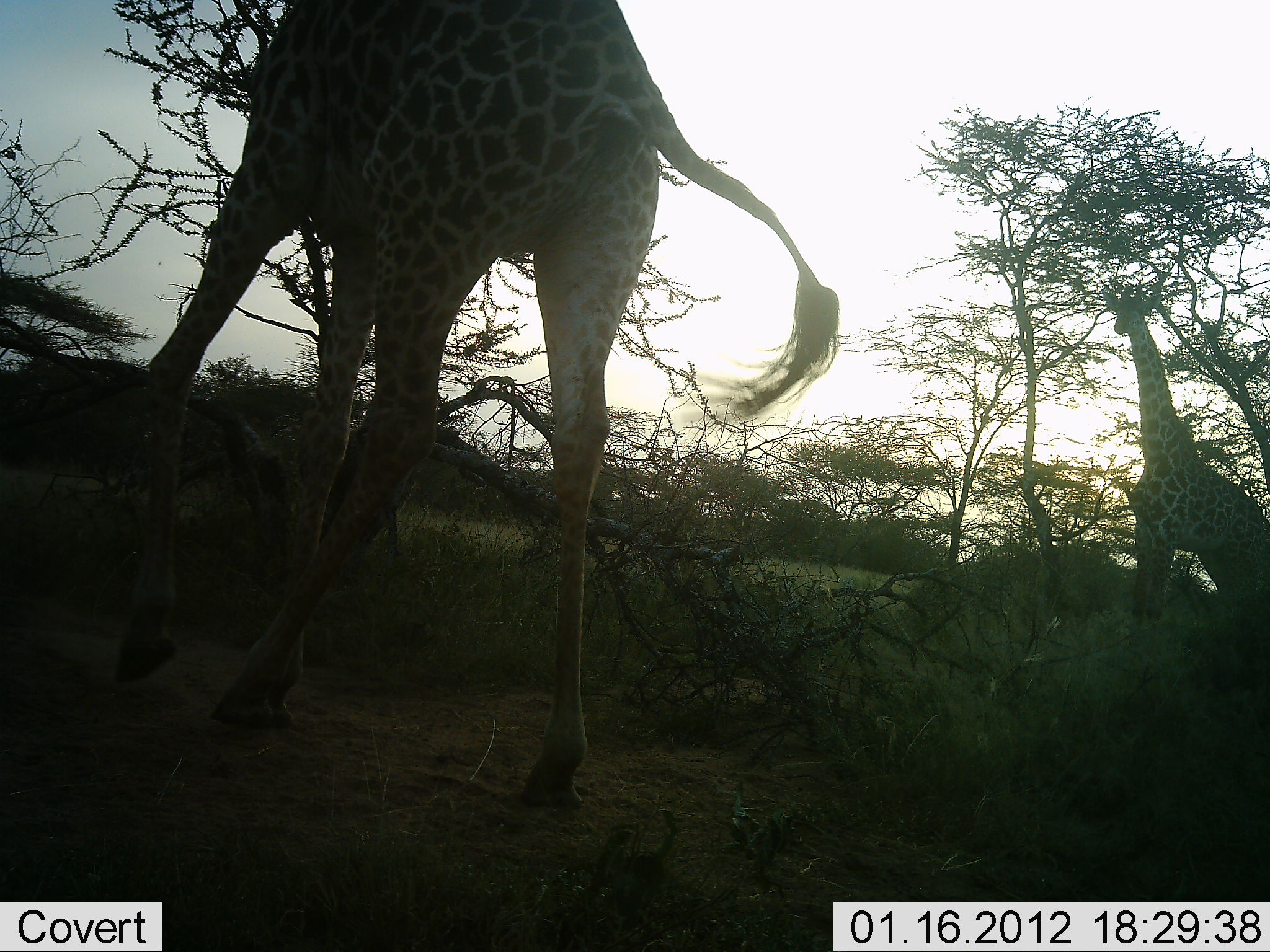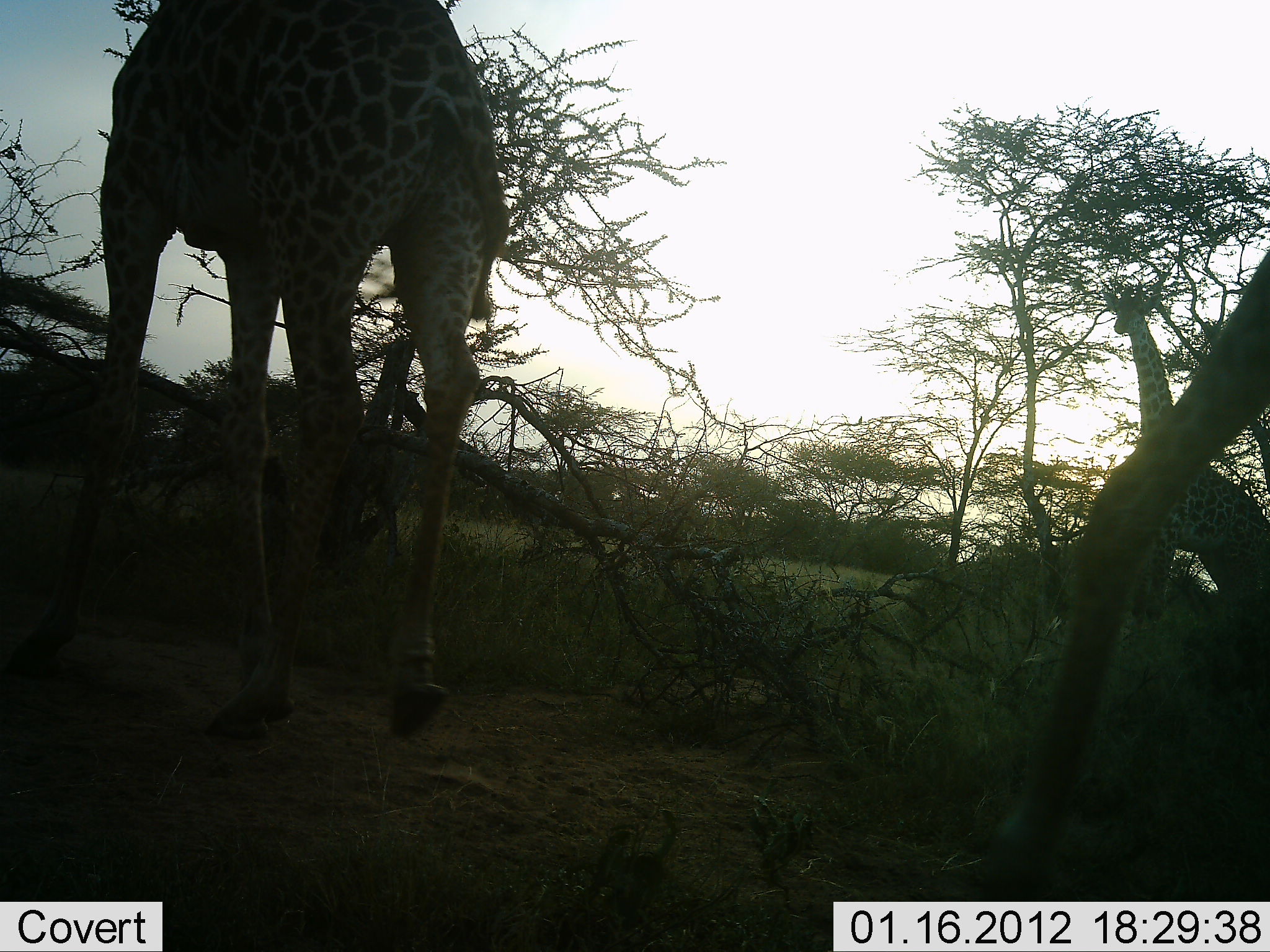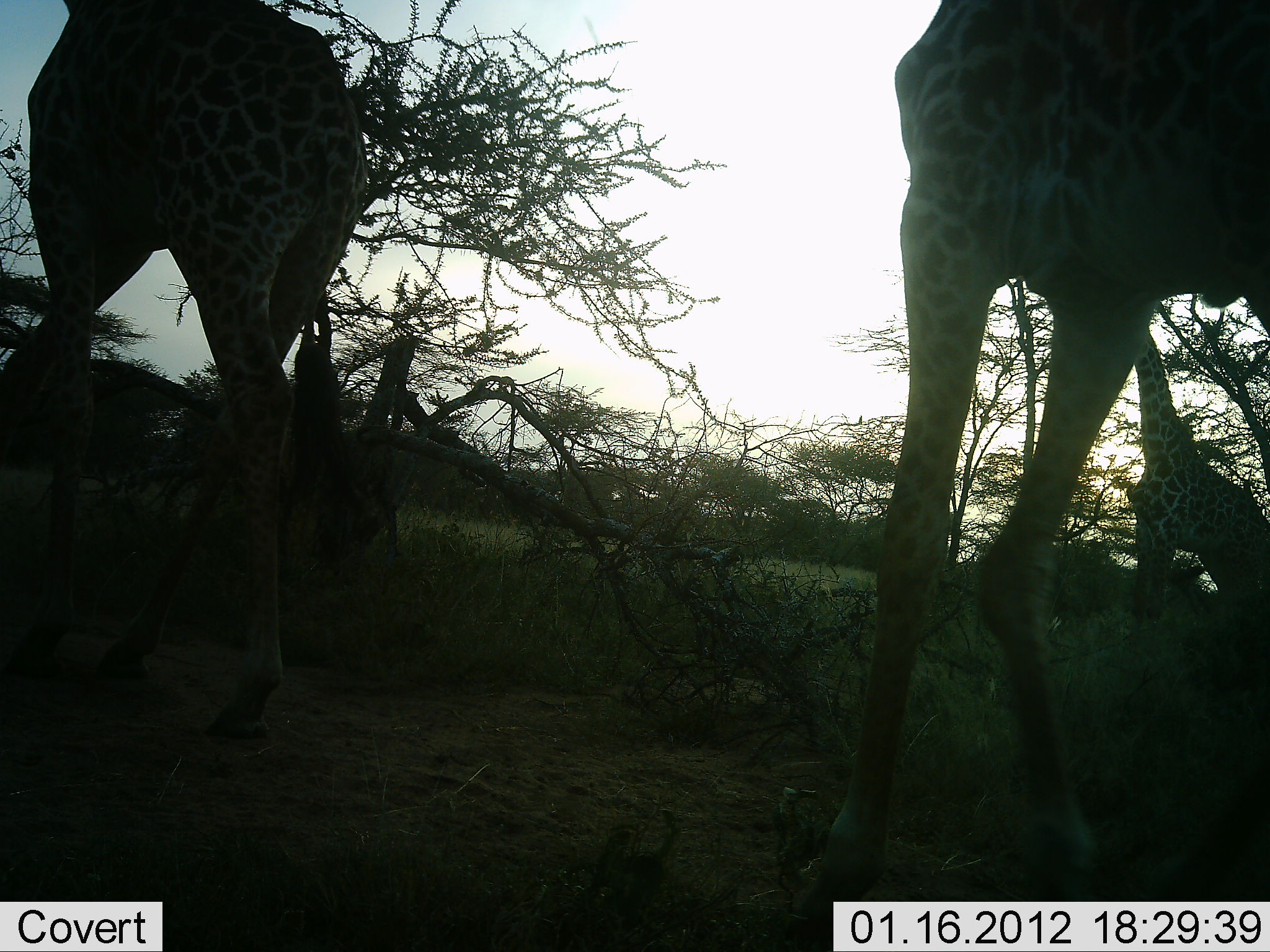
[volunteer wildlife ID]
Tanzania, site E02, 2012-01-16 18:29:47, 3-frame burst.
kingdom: Animalia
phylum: Chordata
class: Mammalia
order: Artiodactyla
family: Giraffidae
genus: Giraffa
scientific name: Giraffa camelopardalis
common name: giraffe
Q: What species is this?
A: Giraffe (Giraffa camelopardalis).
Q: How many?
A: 3.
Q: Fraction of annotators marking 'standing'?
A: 70%.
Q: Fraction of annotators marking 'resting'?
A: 0%.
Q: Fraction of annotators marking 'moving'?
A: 85%.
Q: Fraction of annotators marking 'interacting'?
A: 0%.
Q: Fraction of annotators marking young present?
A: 0%.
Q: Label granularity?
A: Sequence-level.